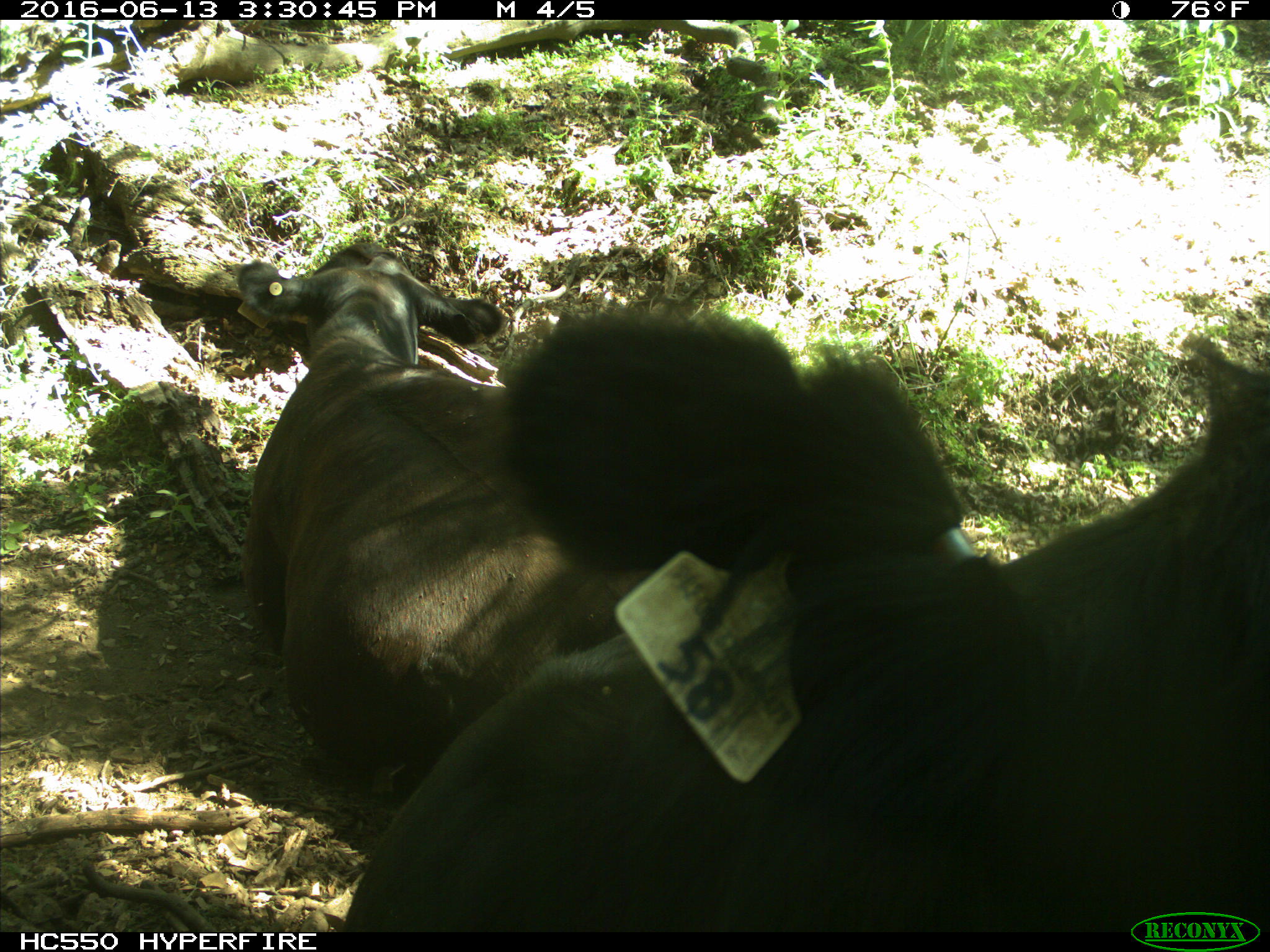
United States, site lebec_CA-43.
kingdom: Animalia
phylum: Chordata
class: Mammalia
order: Artiodactyla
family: Bovidae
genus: Bos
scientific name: Bos taurus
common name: domestic cow